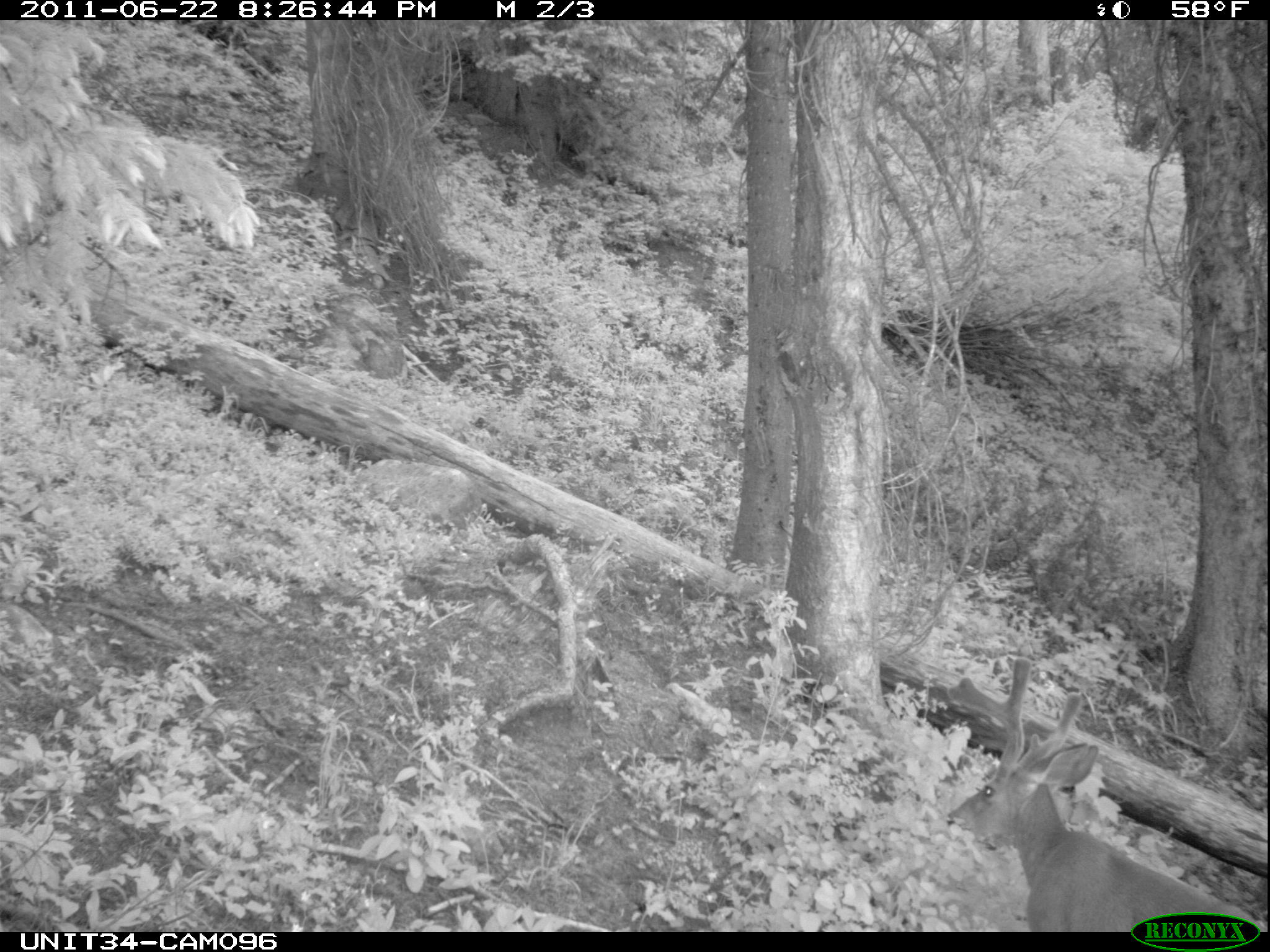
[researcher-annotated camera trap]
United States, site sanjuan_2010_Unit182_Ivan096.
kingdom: Animalia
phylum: Chordata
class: Mammalia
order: Artiodactyla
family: Cervidae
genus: Odocoileus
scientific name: Odocoileus hemionus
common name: mule deer